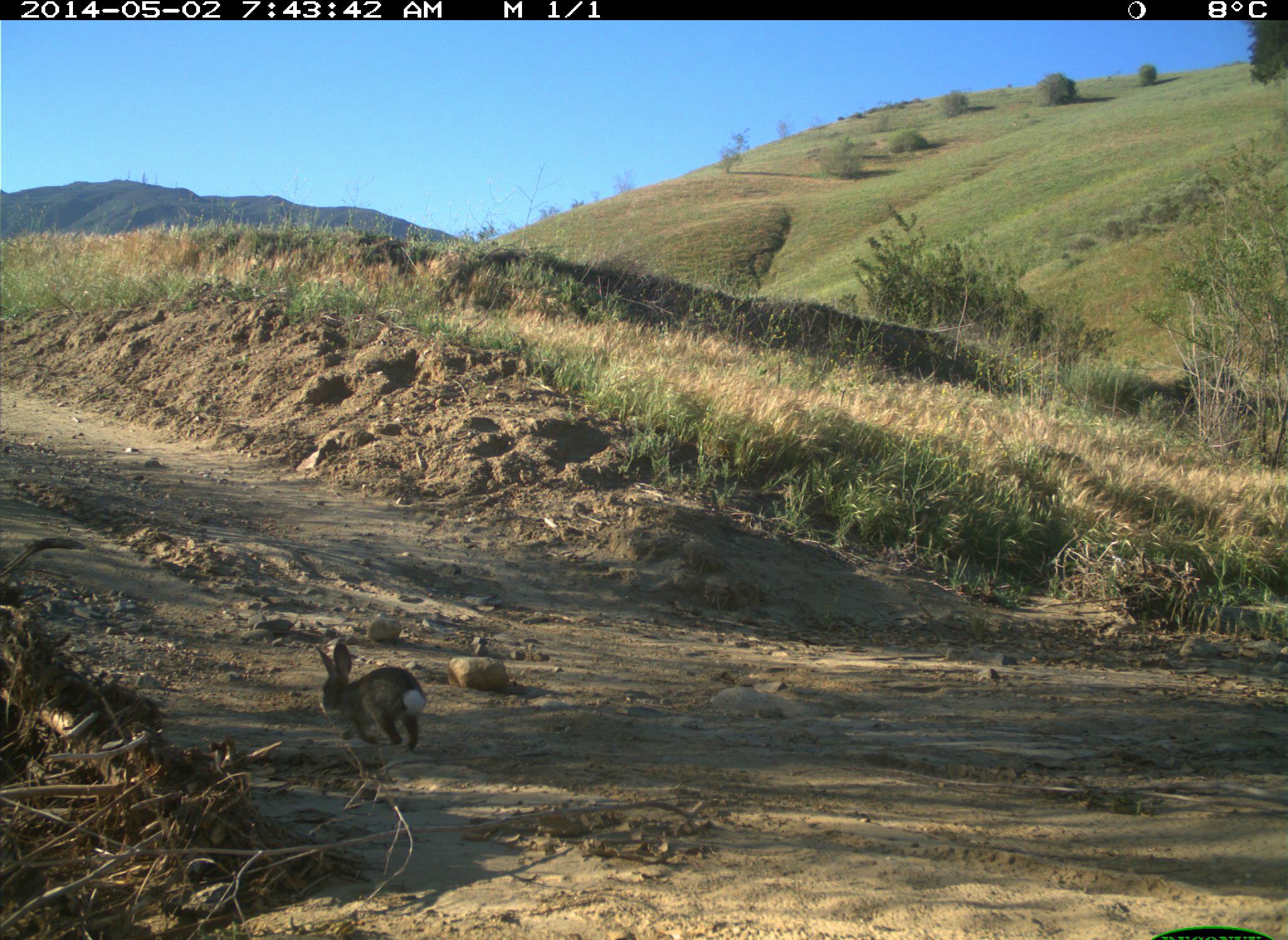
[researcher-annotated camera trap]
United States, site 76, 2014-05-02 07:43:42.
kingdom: Animalia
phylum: Chordata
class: Mammalia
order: Lagomorpha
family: Leporidae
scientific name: Leporidae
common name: rabbits and hares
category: rabbit